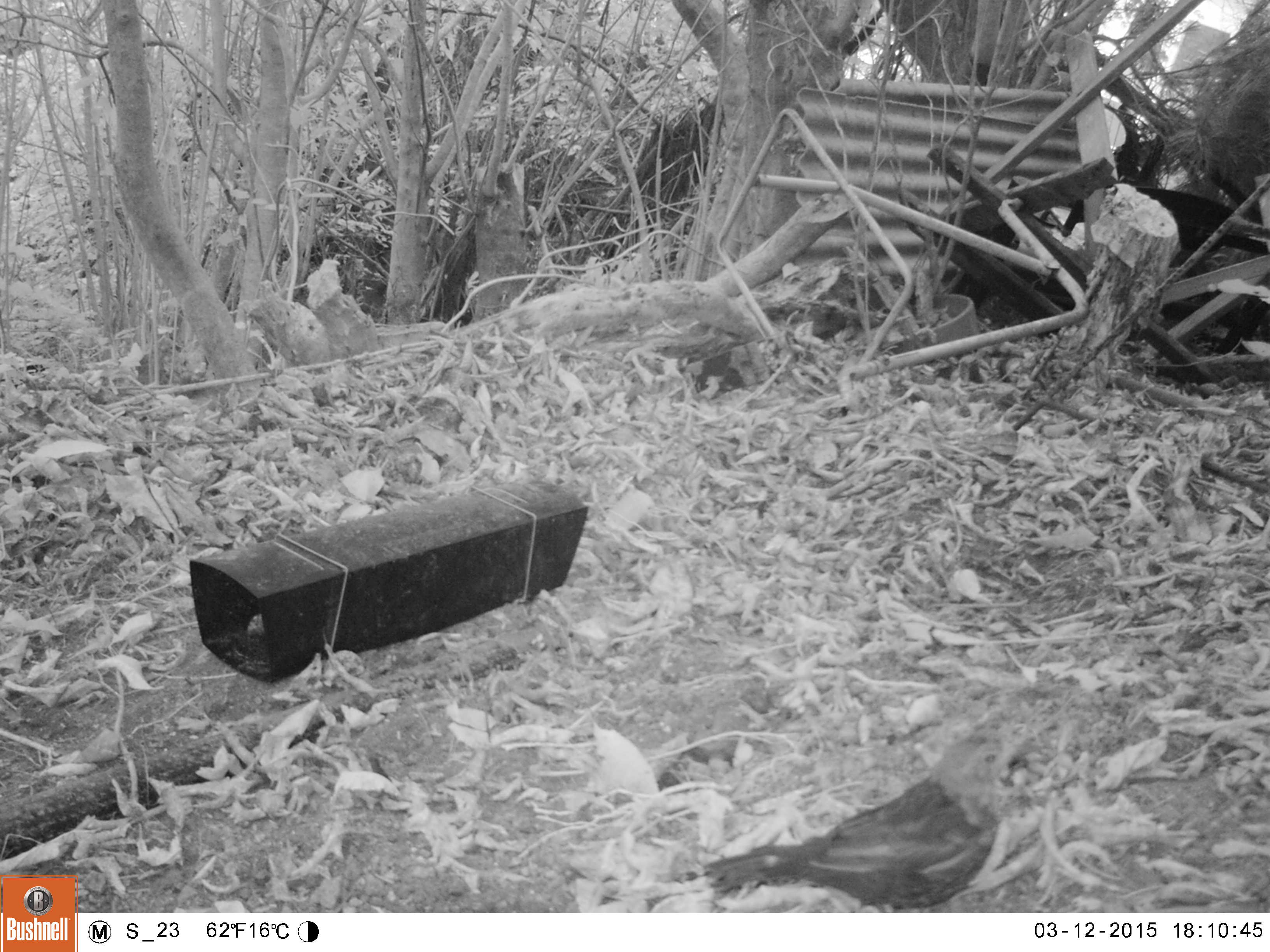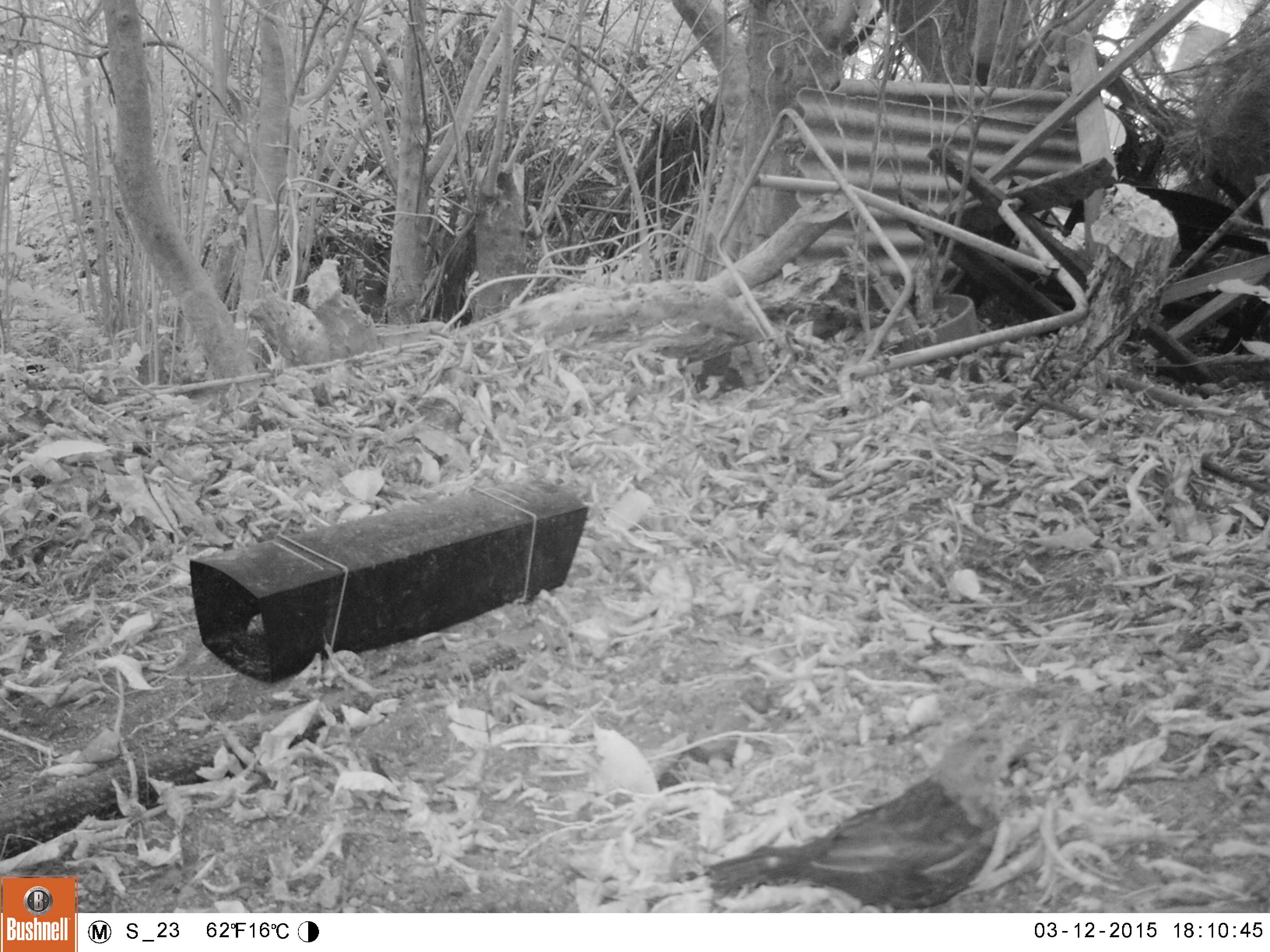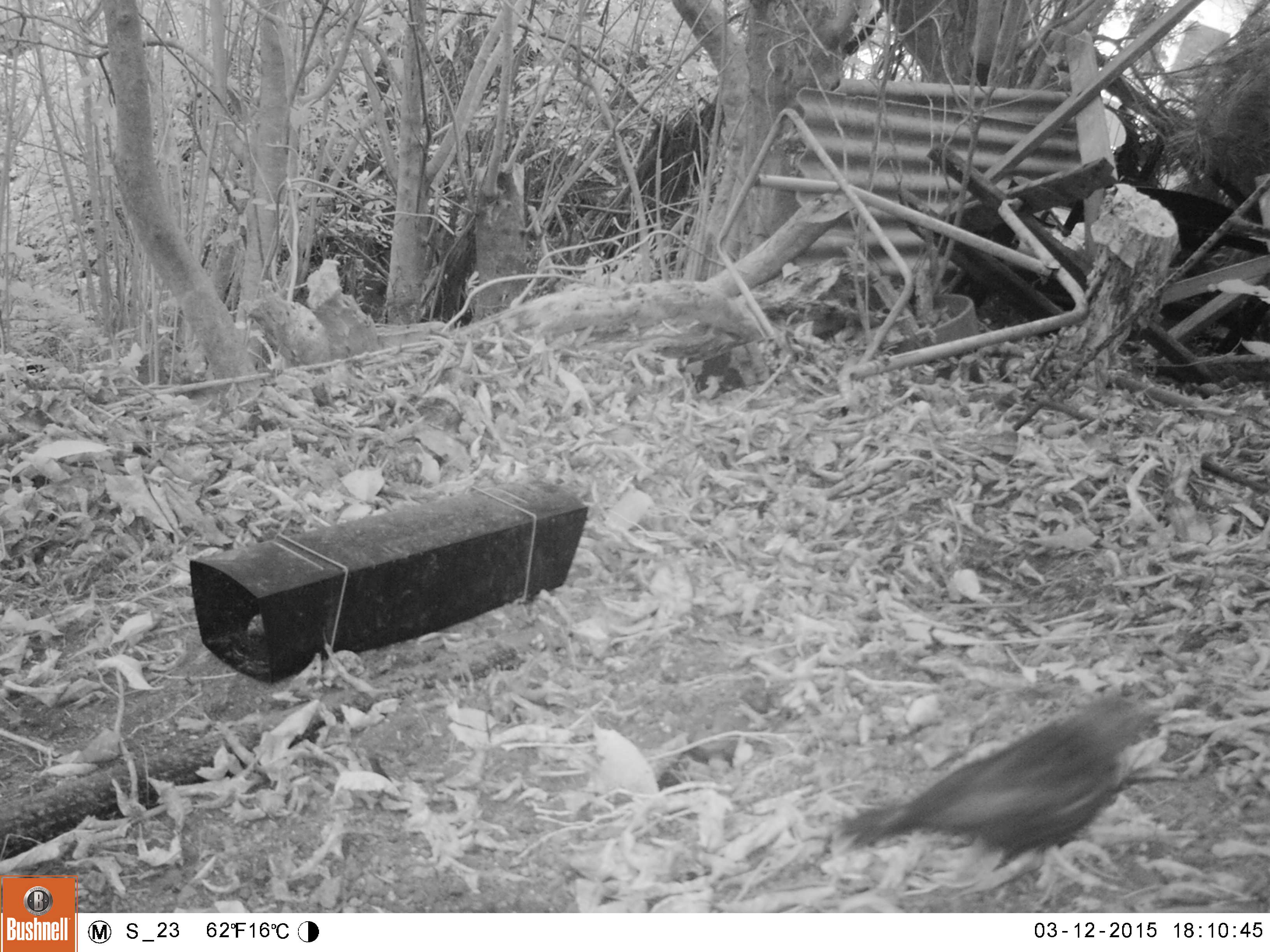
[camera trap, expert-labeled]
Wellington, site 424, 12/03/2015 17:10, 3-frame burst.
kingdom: Animalia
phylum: Chordata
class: Aves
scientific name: Aves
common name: bird